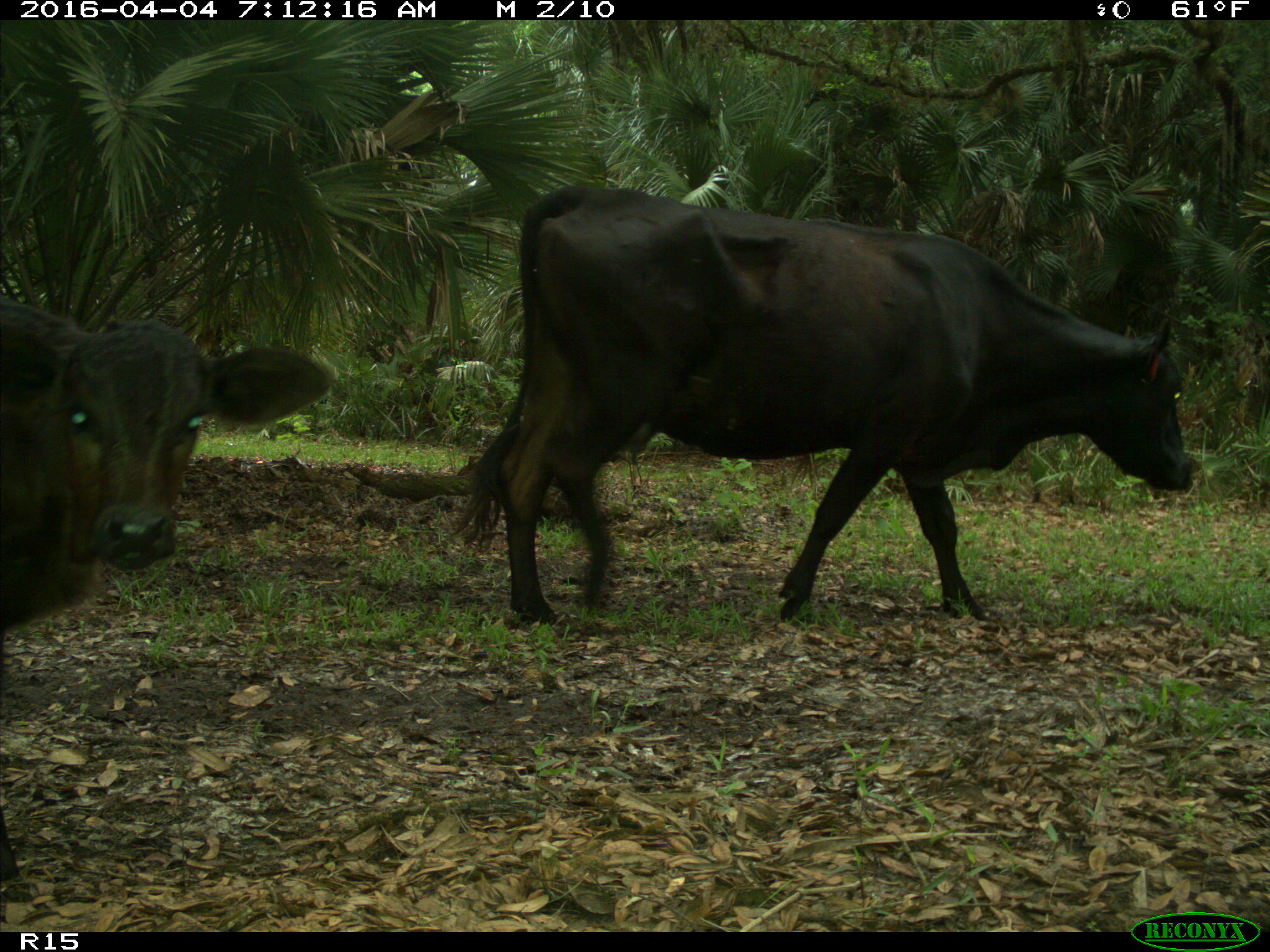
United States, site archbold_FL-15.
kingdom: Animalia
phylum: Chordata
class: Mammalia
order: Artiodactyla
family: Bovidae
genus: Bos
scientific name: Bos taurus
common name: domestic cow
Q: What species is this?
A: Bos taurus (domestic cow).